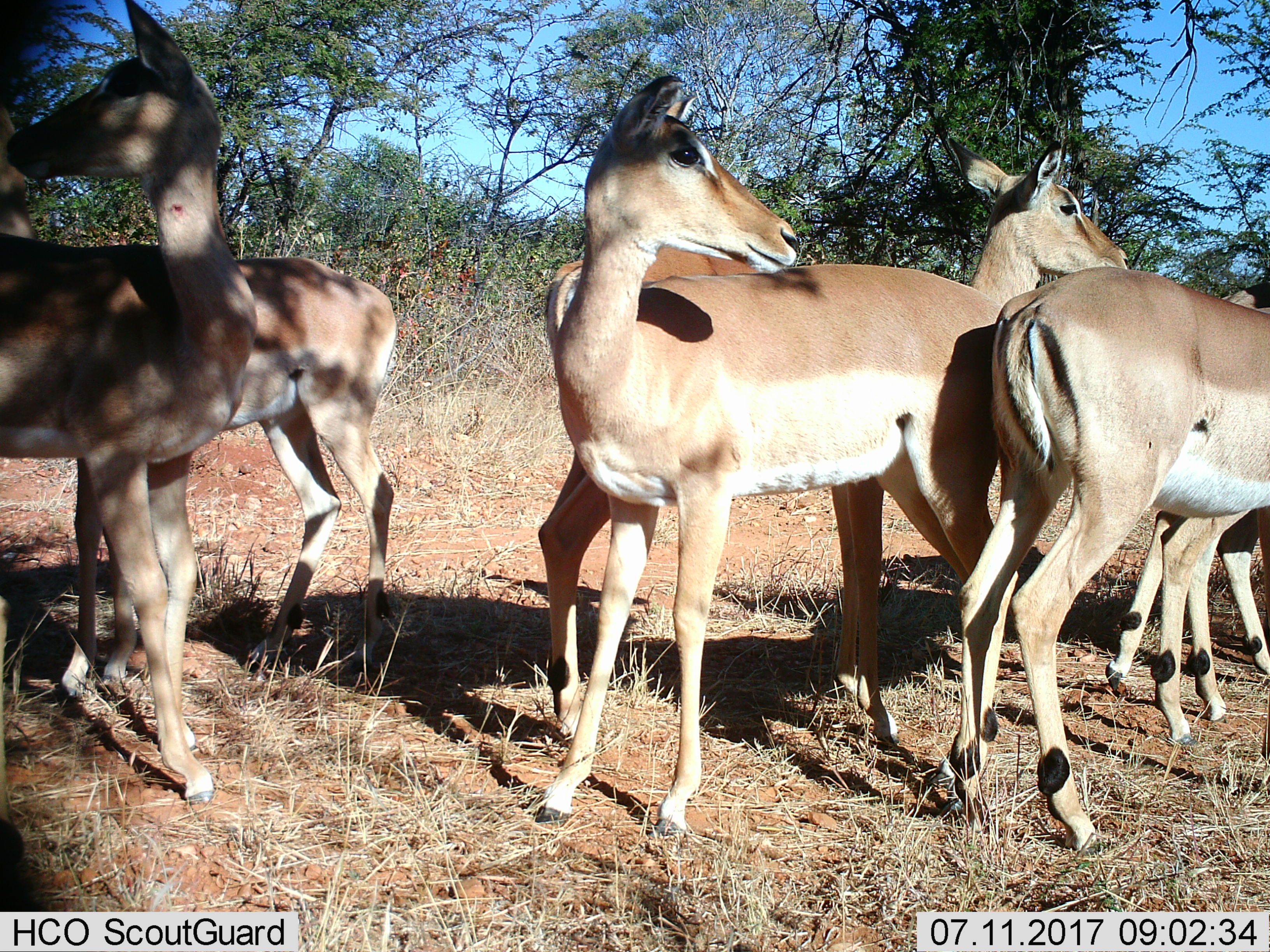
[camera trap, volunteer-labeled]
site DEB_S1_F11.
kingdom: Animalia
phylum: Chordata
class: Mammalia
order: Artiodactyla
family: Bovidae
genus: Aepyceros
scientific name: Aepyceros melampus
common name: impala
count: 6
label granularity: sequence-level